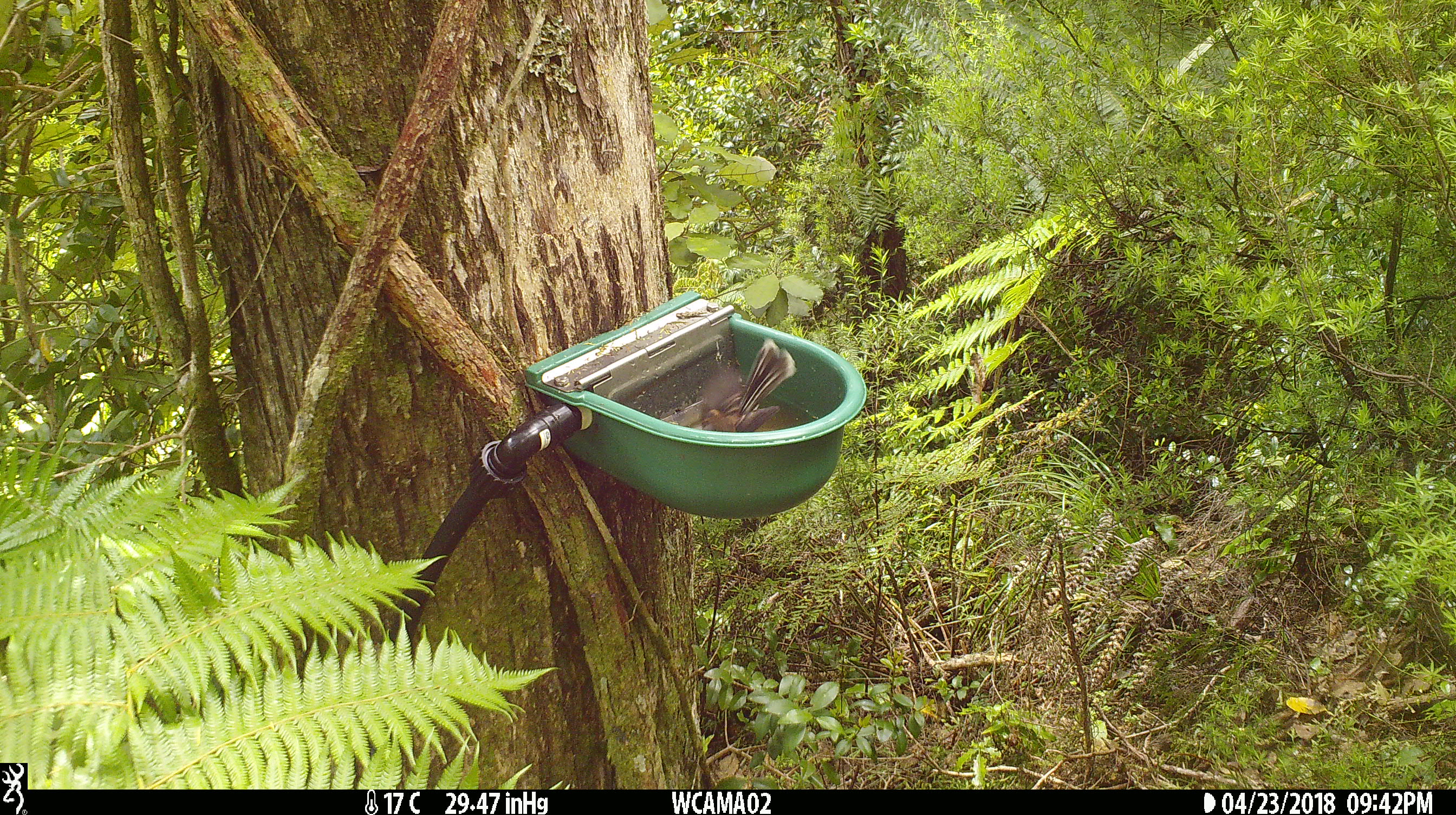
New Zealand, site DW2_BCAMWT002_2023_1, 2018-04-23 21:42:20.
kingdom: Animalia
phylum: Chordata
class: Aves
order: Passeriformes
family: Rhipiduridae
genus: Rhipidura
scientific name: Rhipidura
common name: fantails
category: fantail